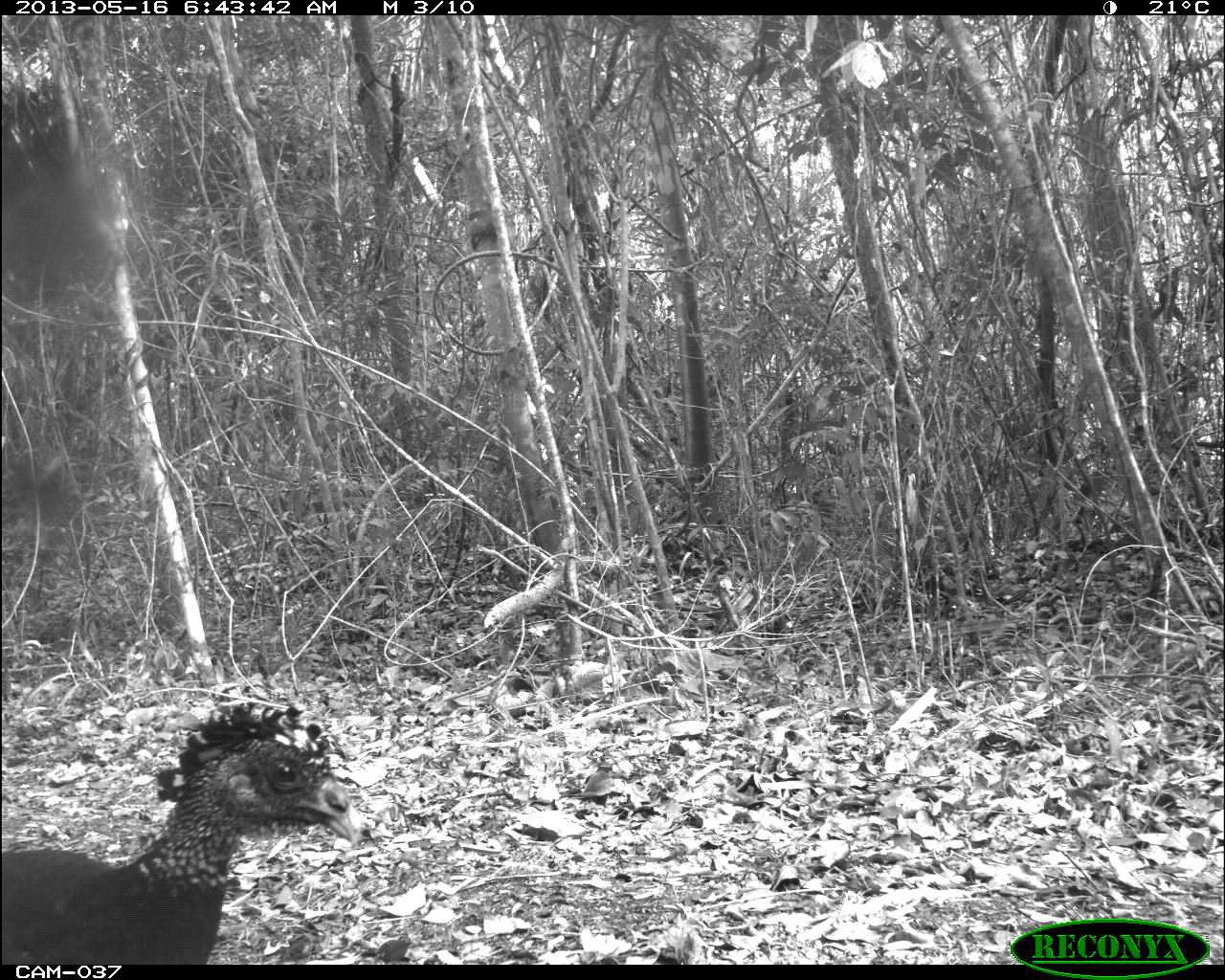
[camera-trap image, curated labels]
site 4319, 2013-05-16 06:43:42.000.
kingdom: Animalia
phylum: Chordata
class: Aves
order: Galliformes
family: Cracidae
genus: Crax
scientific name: Crax rubra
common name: great curassow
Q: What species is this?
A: Crax rubra (great curassow).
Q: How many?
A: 1.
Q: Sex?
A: Female.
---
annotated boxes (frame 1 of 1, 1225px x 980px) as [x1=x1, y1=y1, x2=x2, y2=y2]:
crax rubra: [x1=1, y1=699, x2=359, y2=963]